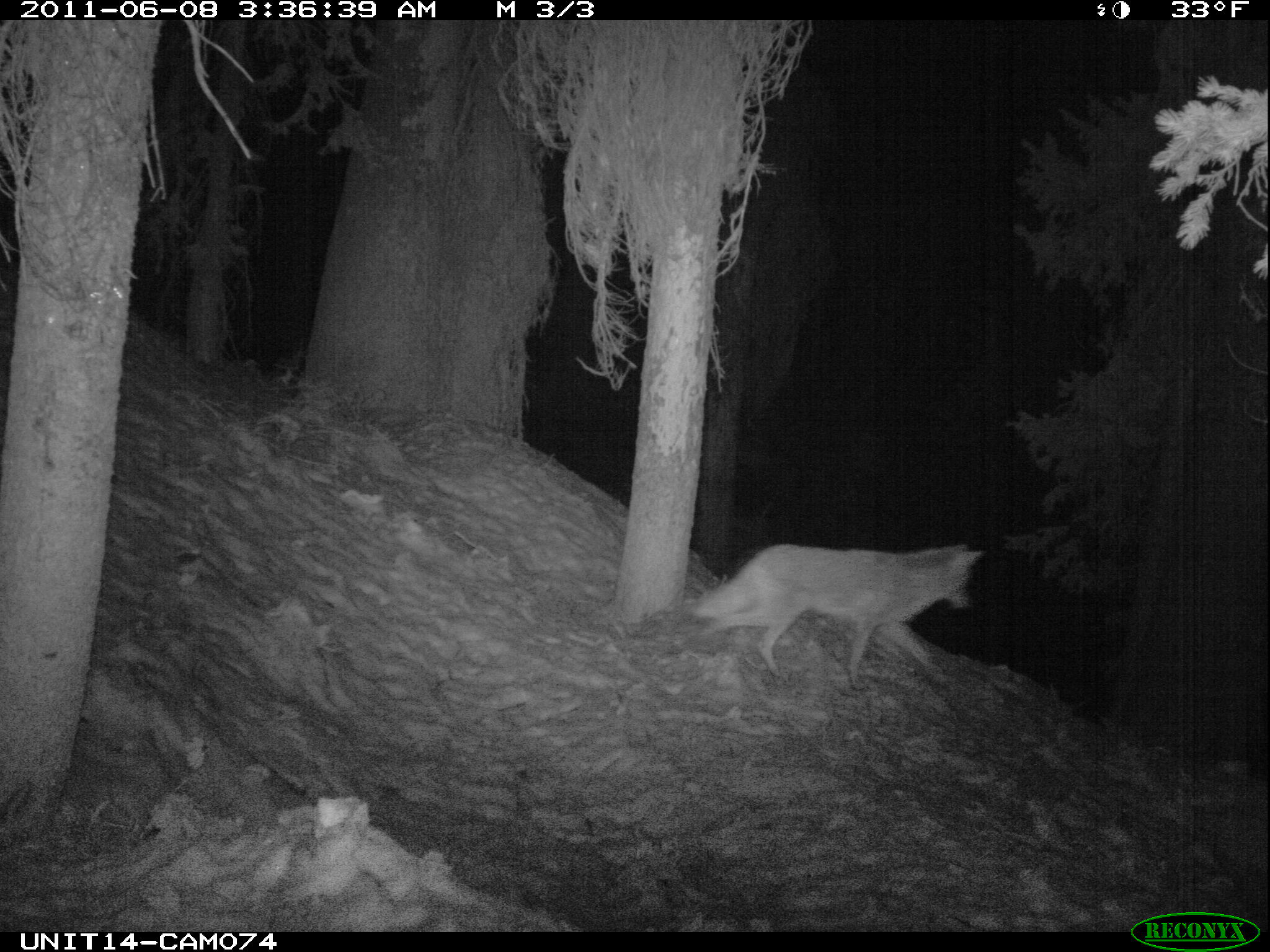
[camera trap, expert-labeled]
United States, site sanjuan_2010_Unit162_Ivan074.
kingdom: Animalia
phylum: Chordata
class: Mammalia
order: Carnivora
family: Canidae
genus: Canis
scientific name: Canis latrans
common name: coyote